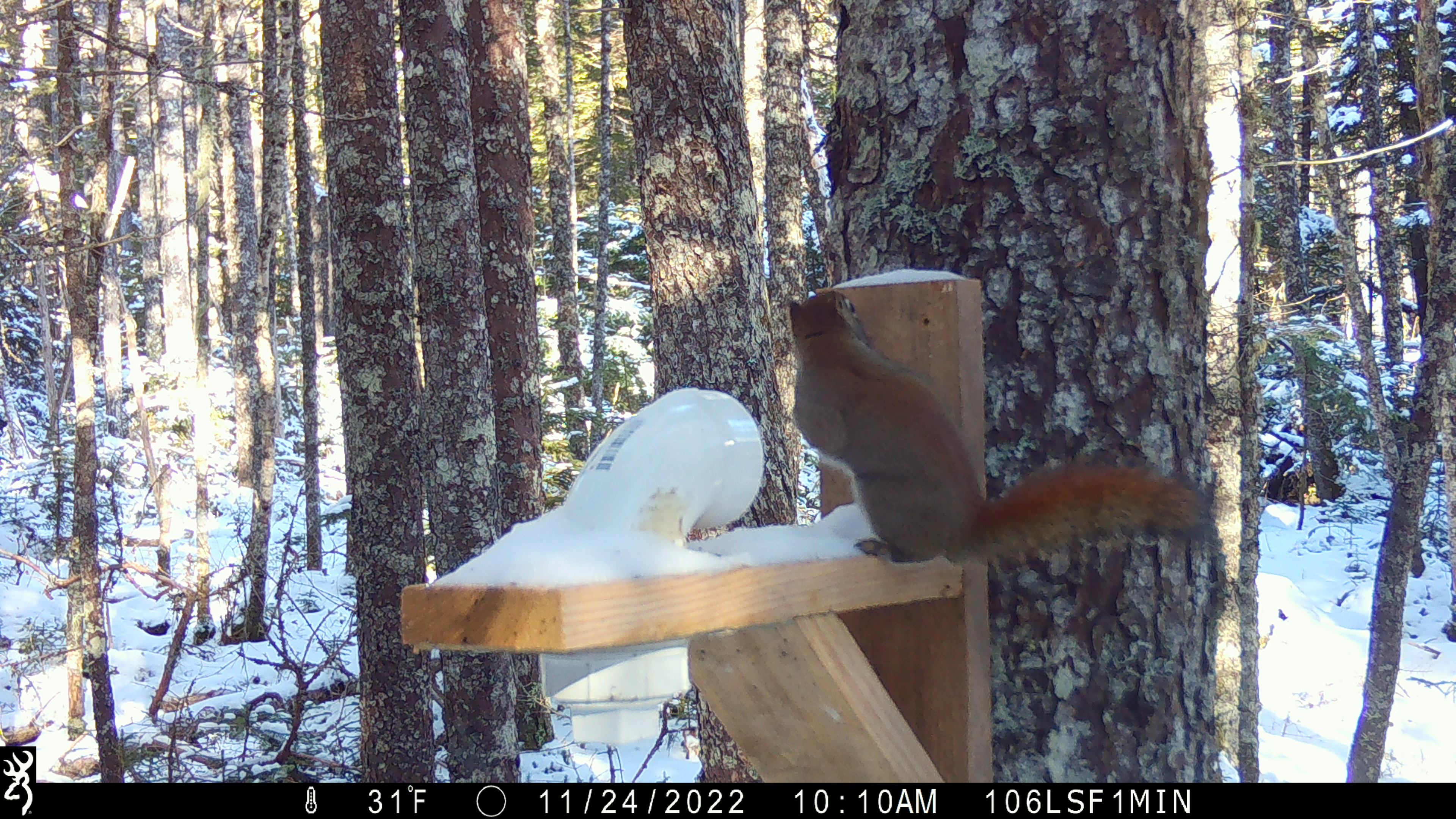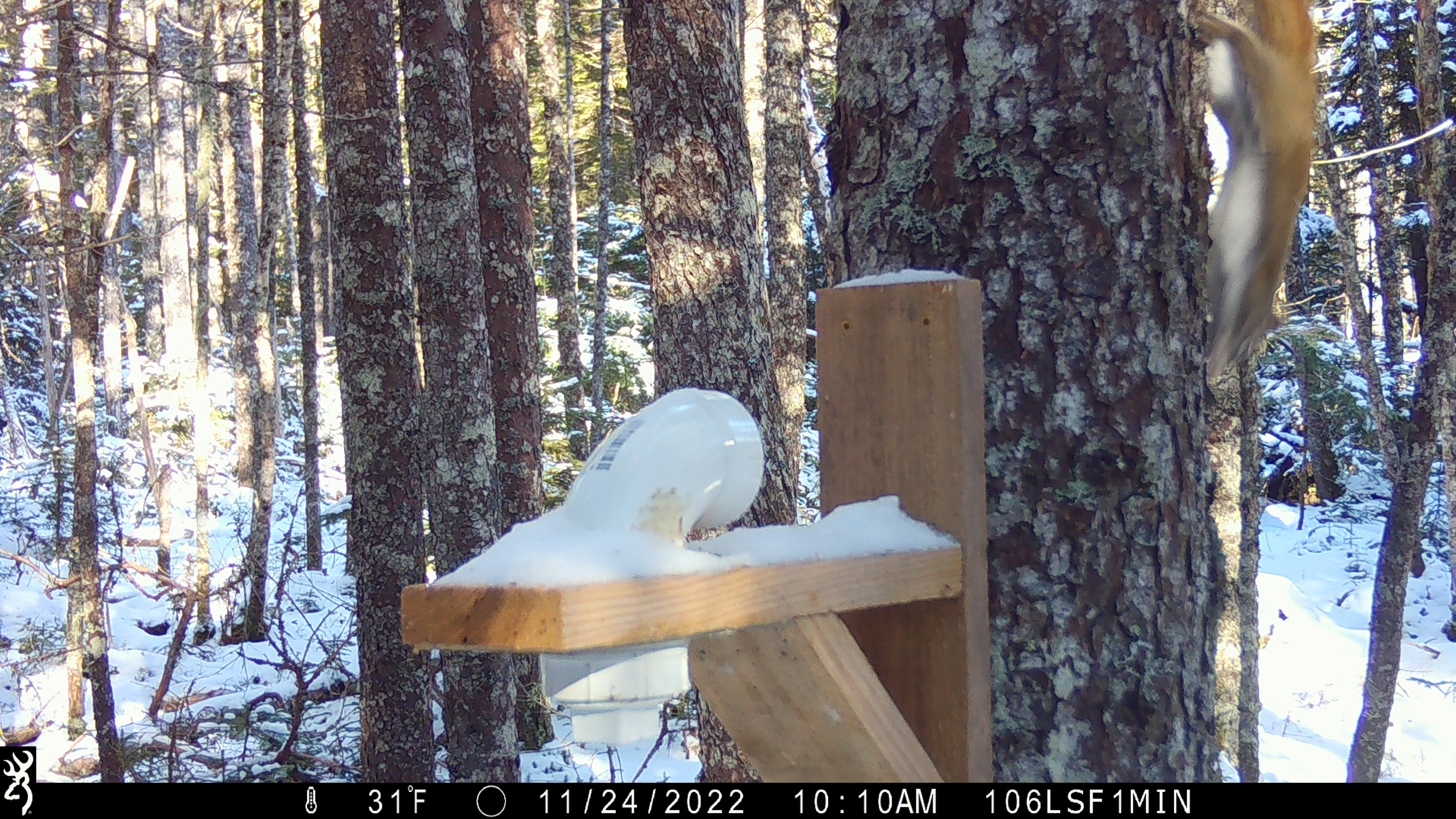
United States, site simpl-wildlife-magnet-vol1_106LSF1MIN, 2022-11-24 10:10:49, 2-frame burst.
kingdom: Animalia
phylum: Chordata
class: Mammalia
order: Rodentia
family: Sciuridae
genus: Tamiasciurus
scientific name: Tamiasciurus hudsonicus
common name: red squirrel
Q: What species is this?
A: Red squirrel (Tamiasciurus hudsonicus).